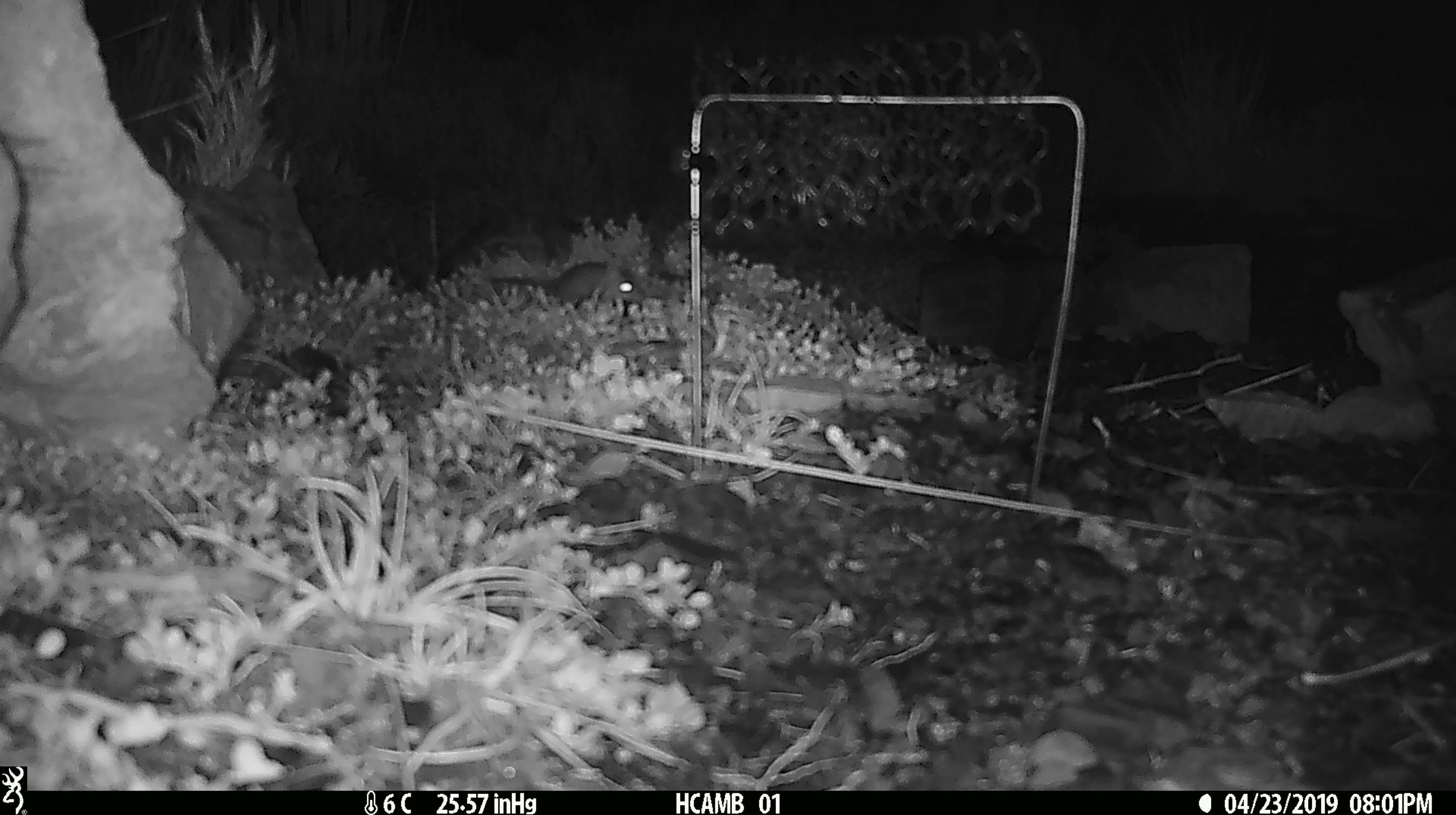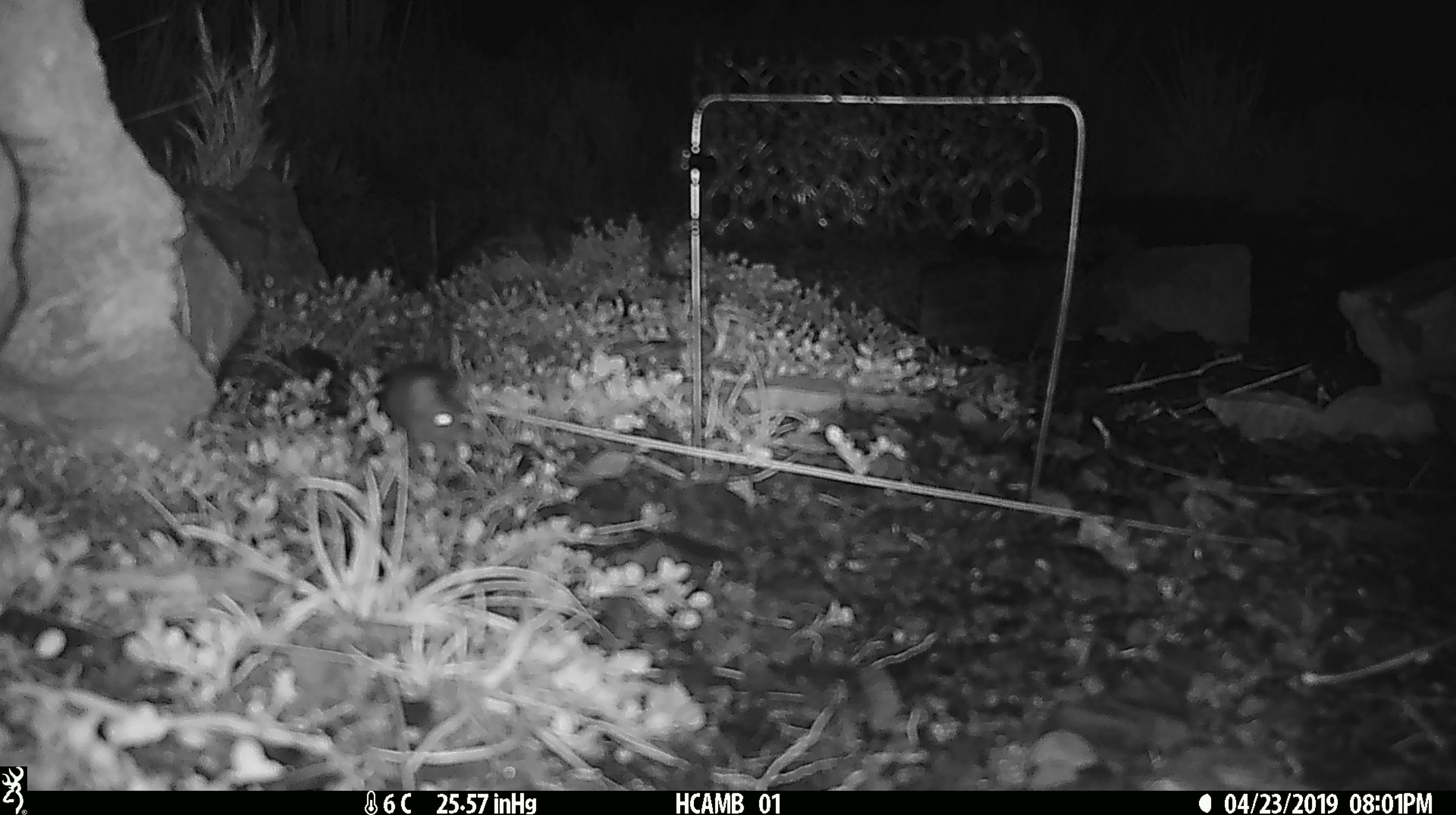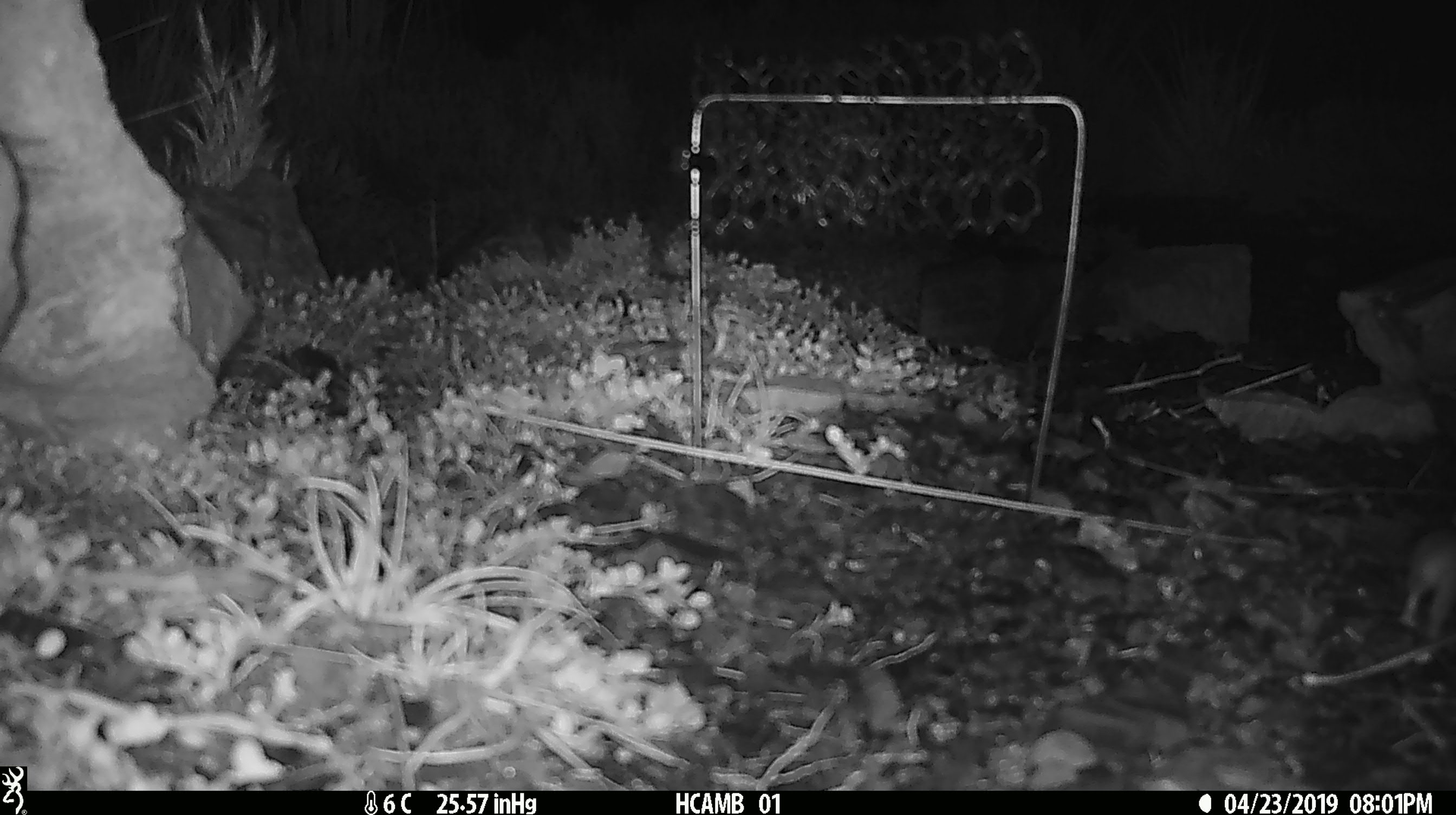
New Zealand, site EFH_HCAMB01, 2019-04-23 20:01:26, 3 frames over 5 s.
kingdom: Animalia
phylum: Chordata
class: Mammalia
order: Rodentia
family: Muridae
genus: Mus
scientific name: Mus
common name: mouse